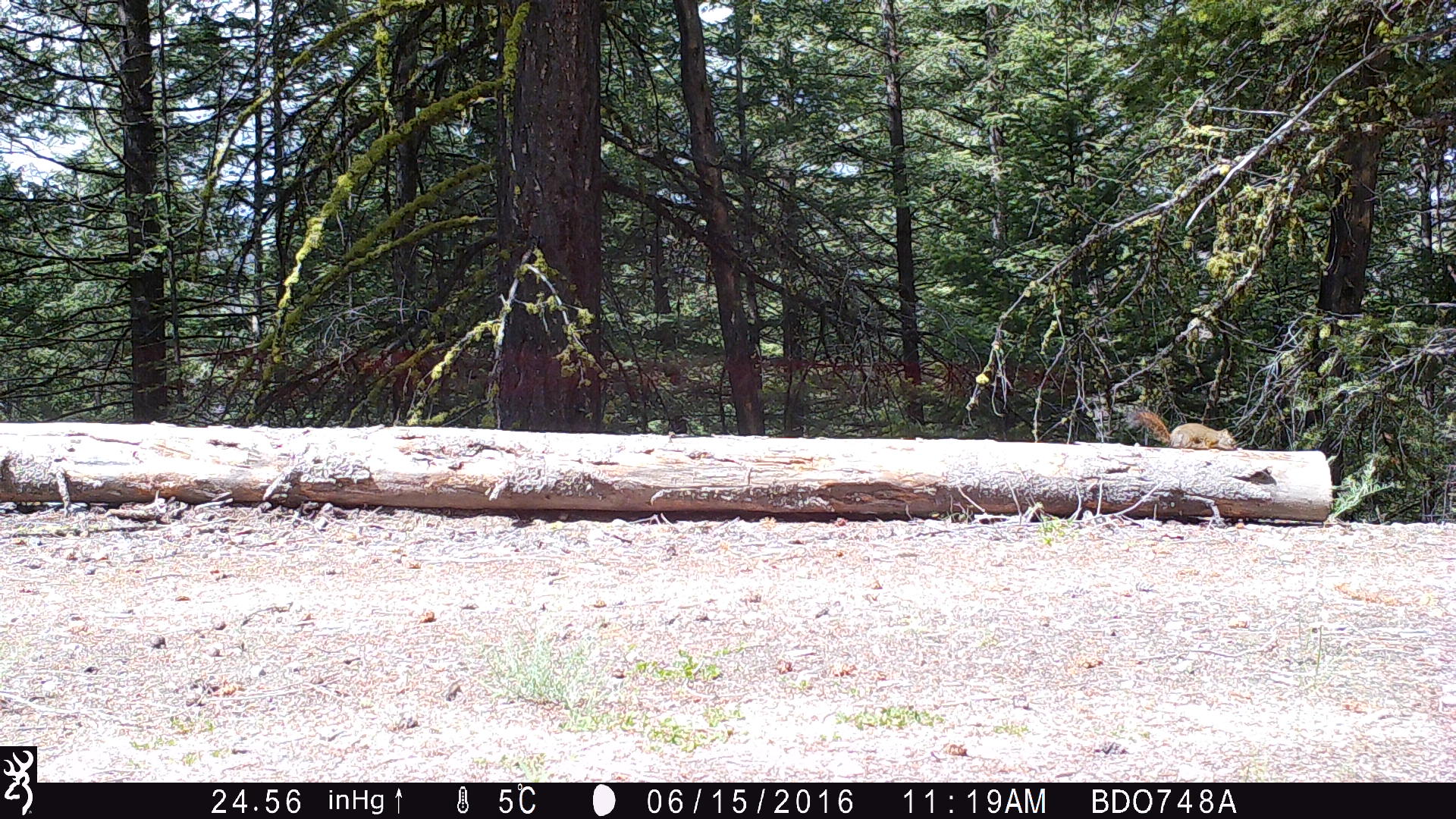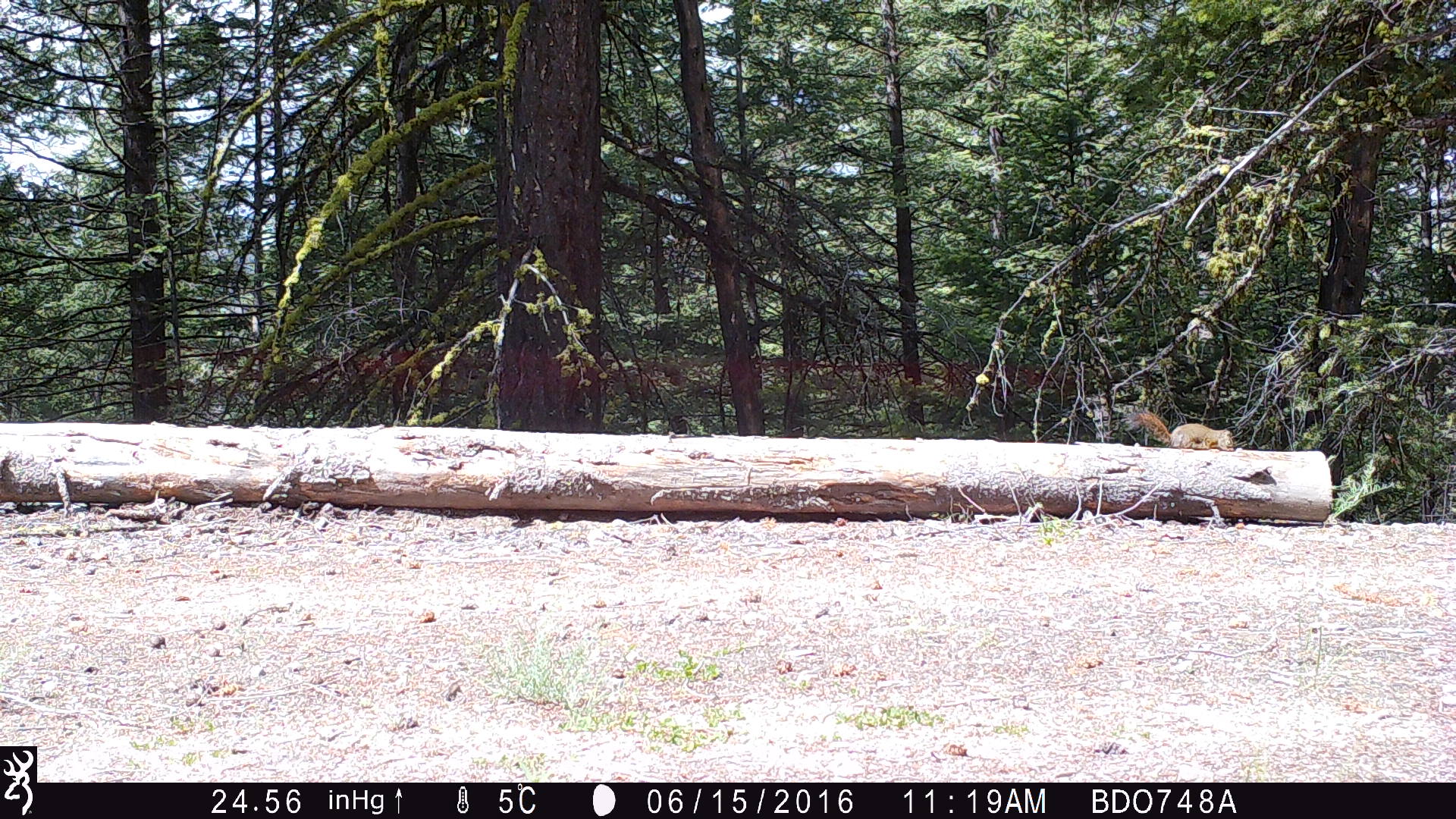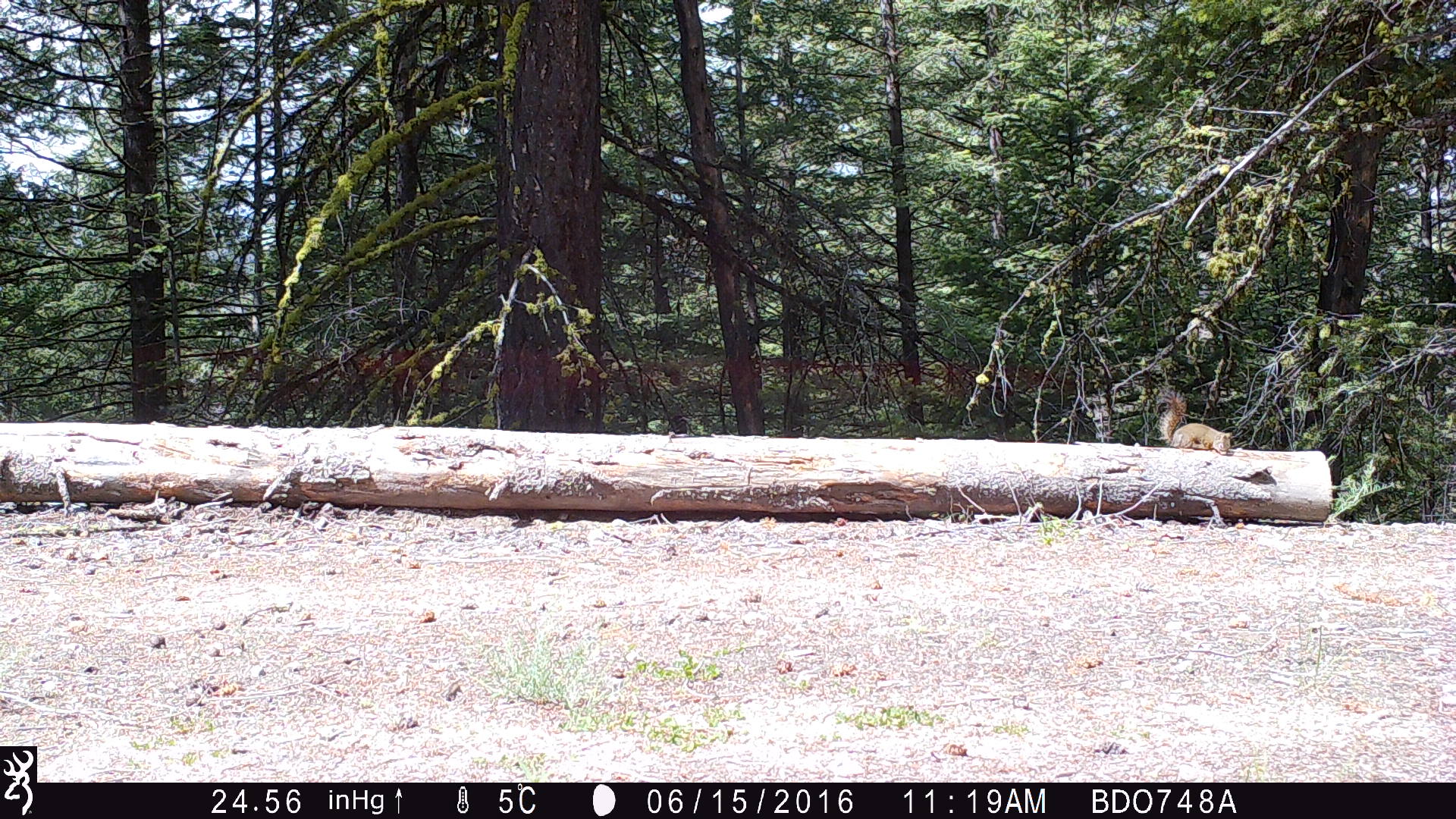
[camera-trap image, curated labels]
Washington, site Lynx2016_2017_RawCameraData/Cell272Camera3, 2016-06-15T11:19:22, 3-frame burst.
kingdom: Animalia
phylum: Chordata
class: Mammalia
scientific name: Mammalia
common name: small mammal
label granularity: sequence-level